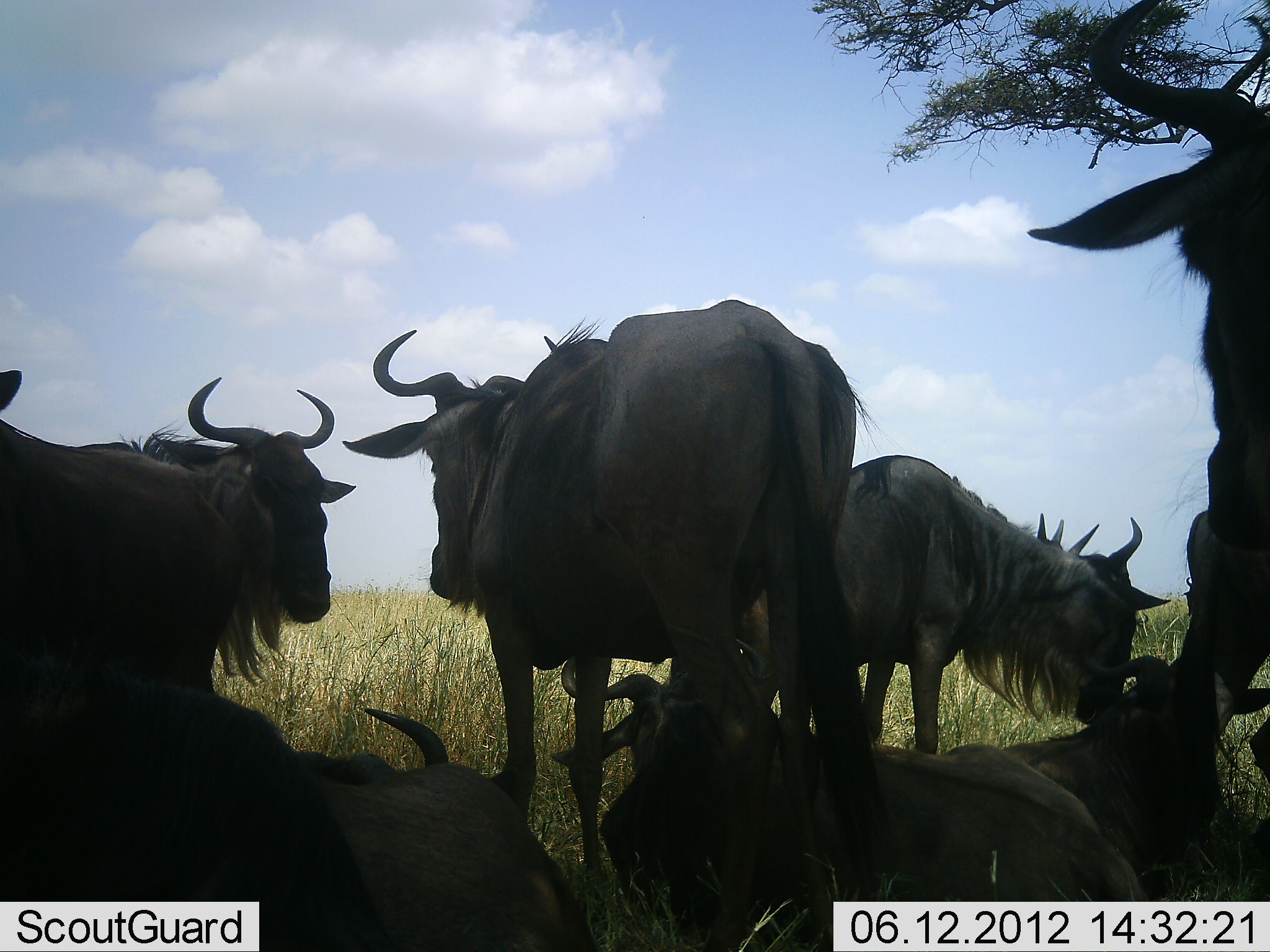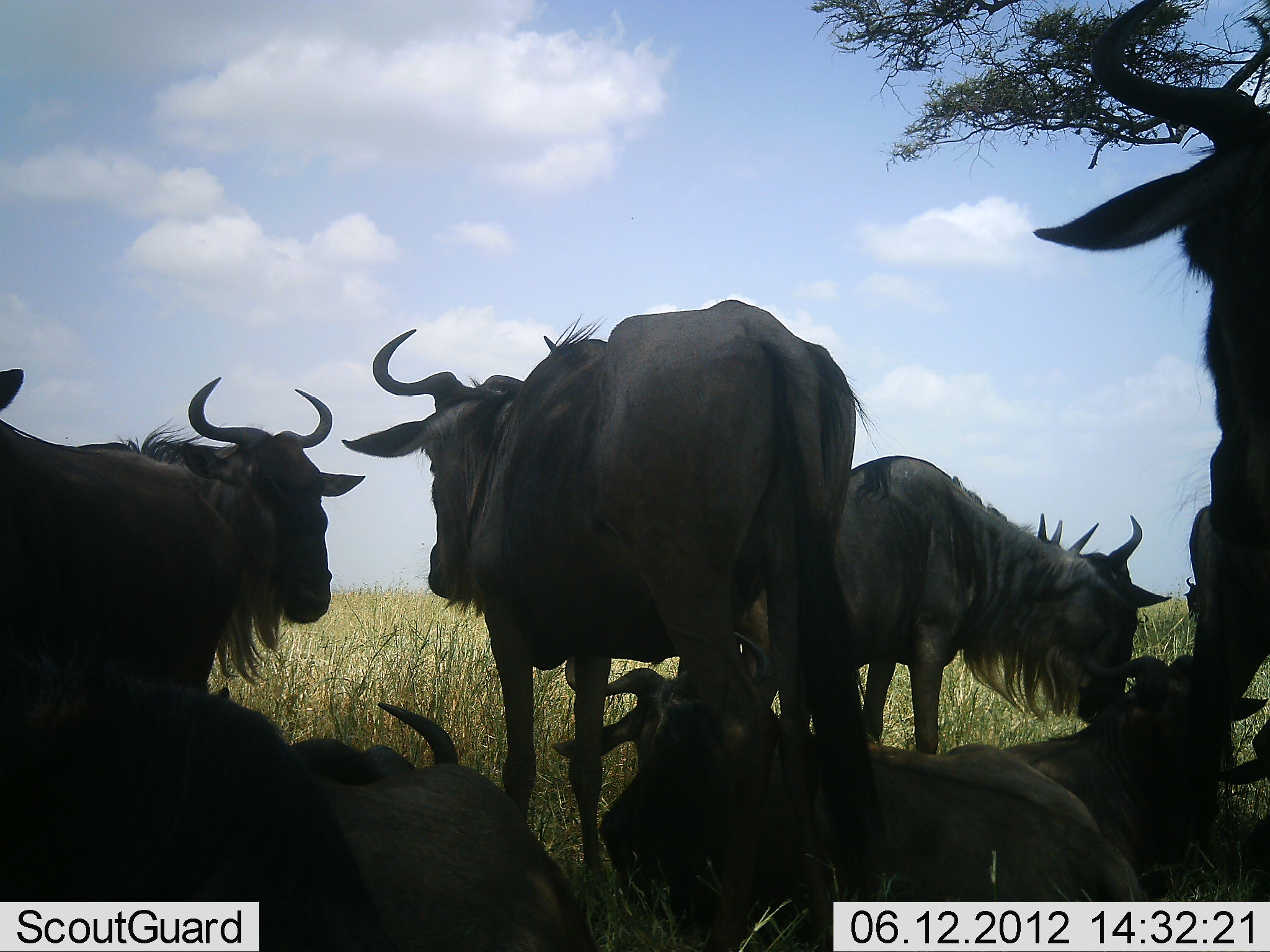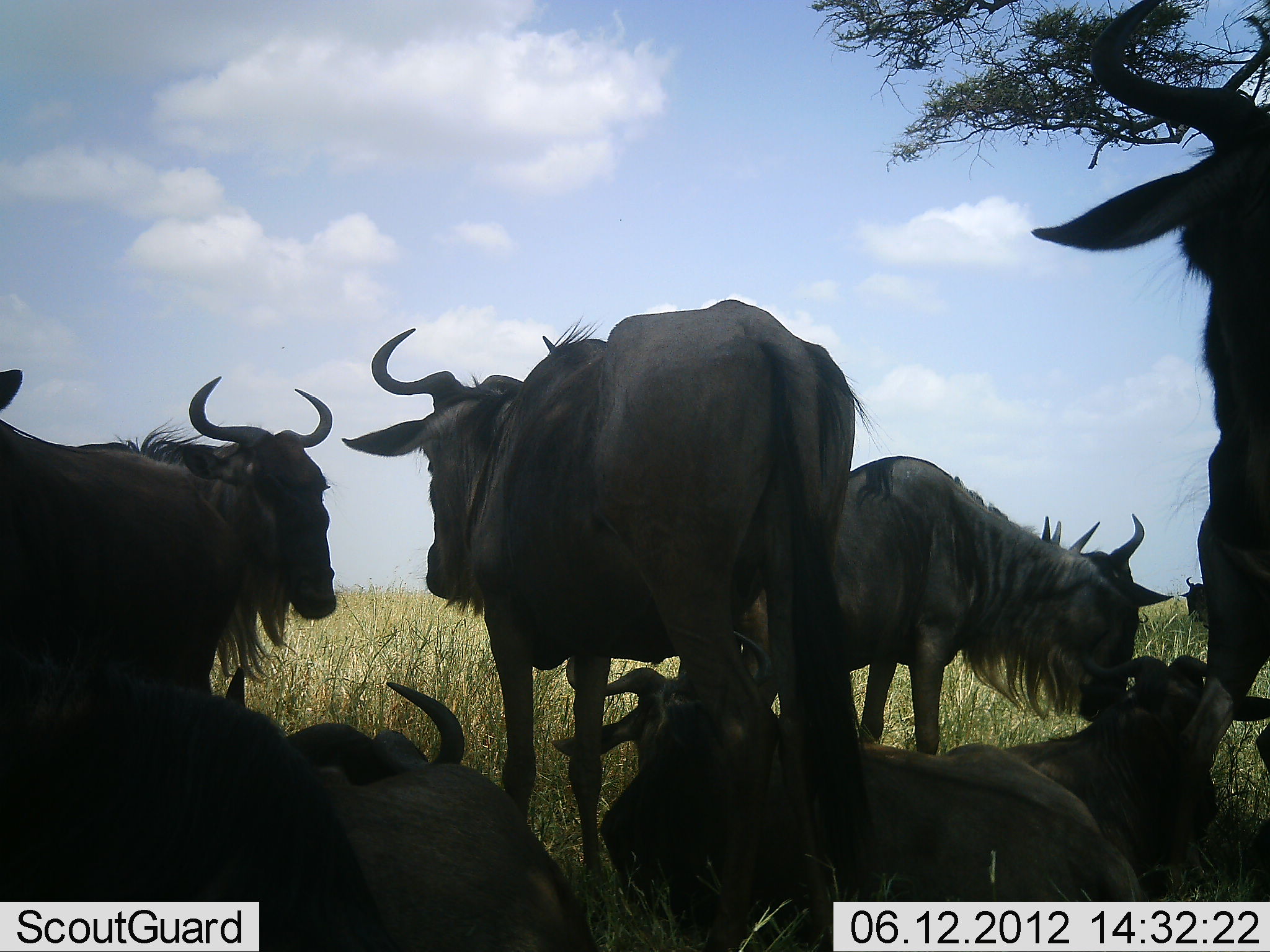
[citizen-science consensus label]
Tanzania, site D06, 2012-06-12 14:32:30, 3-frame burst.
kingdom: Animalia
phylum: Chordata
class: Mammalia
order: Artiodactyla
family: Bovidae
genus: Connochaetes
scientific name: Connochaetes taurinus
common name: blue wildebeest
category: wildebeest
Wildebeest (blue wildebeest) (Connochaetes taurinus), count 10. Behavior (volunteer vote fractions): standing 90%, resting 90%, moving 10%, interacting 0%. Young present (vote fraction): 0%. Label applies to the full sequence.